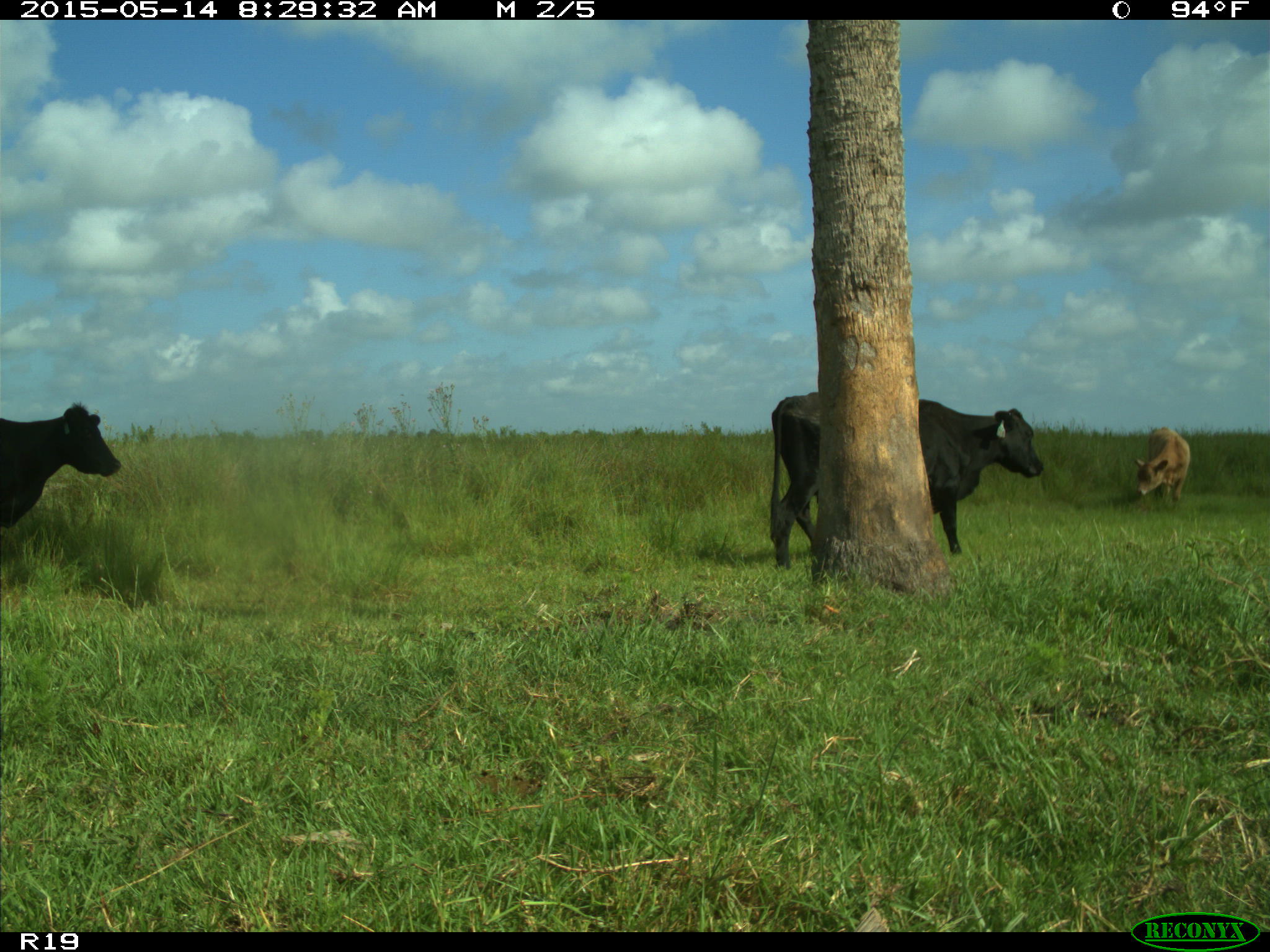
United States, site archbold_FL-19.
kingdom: Animalia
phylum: Chordata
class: Mammalia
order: Artiodactyla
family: Bovidae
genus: Bos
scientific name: Bos taurus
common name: domestic cow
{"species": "Bos taurus (domestic cow)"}